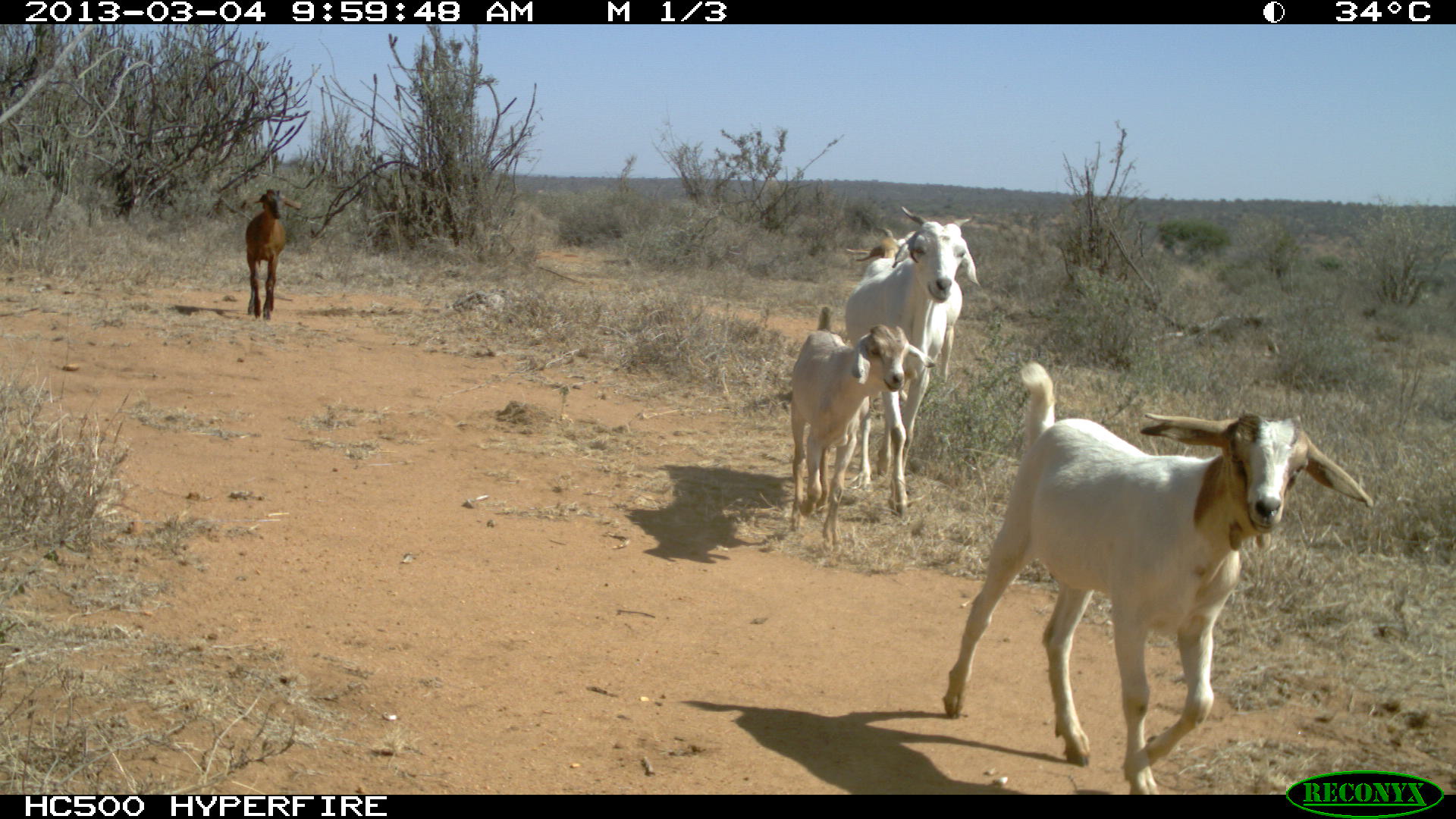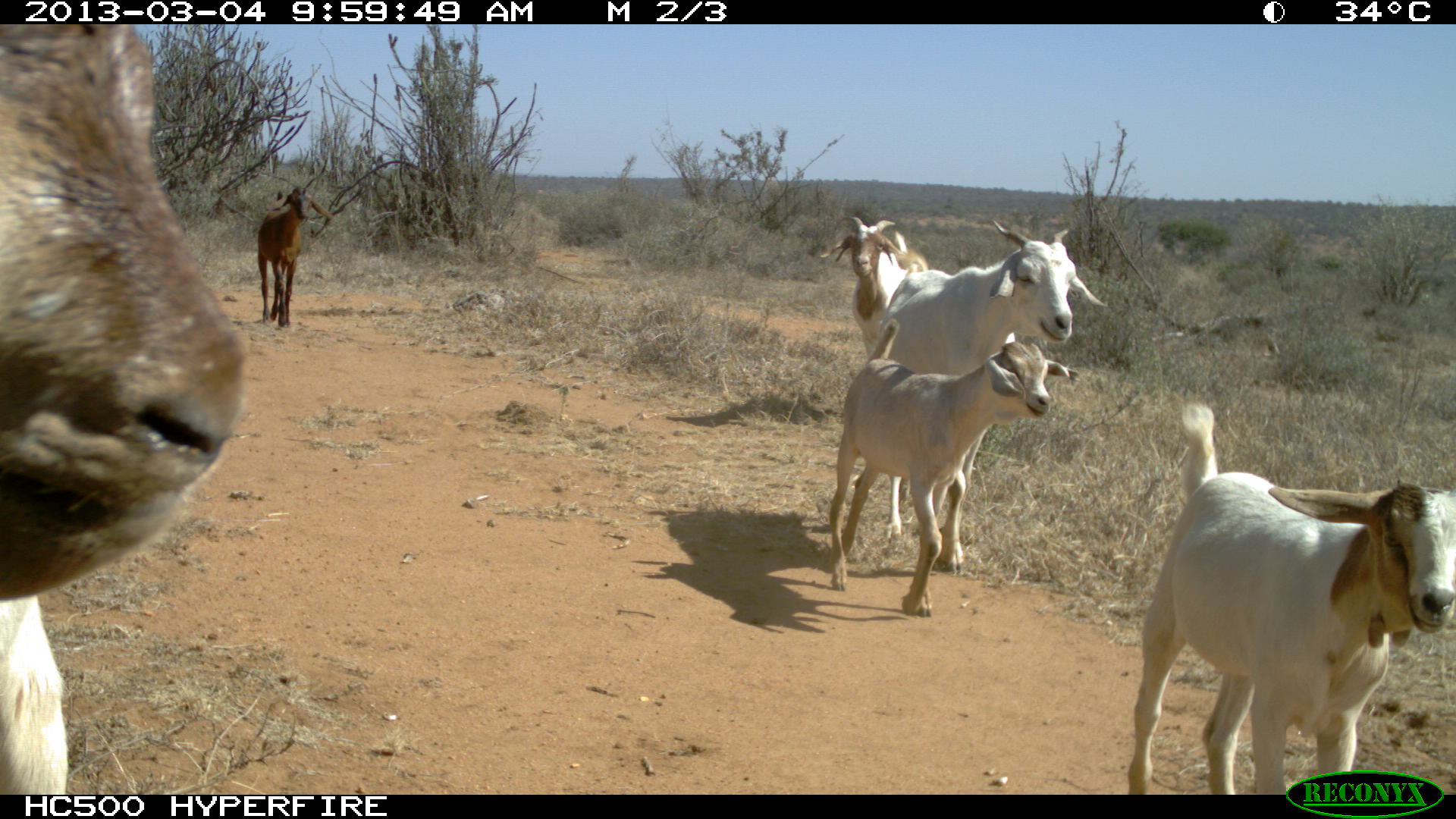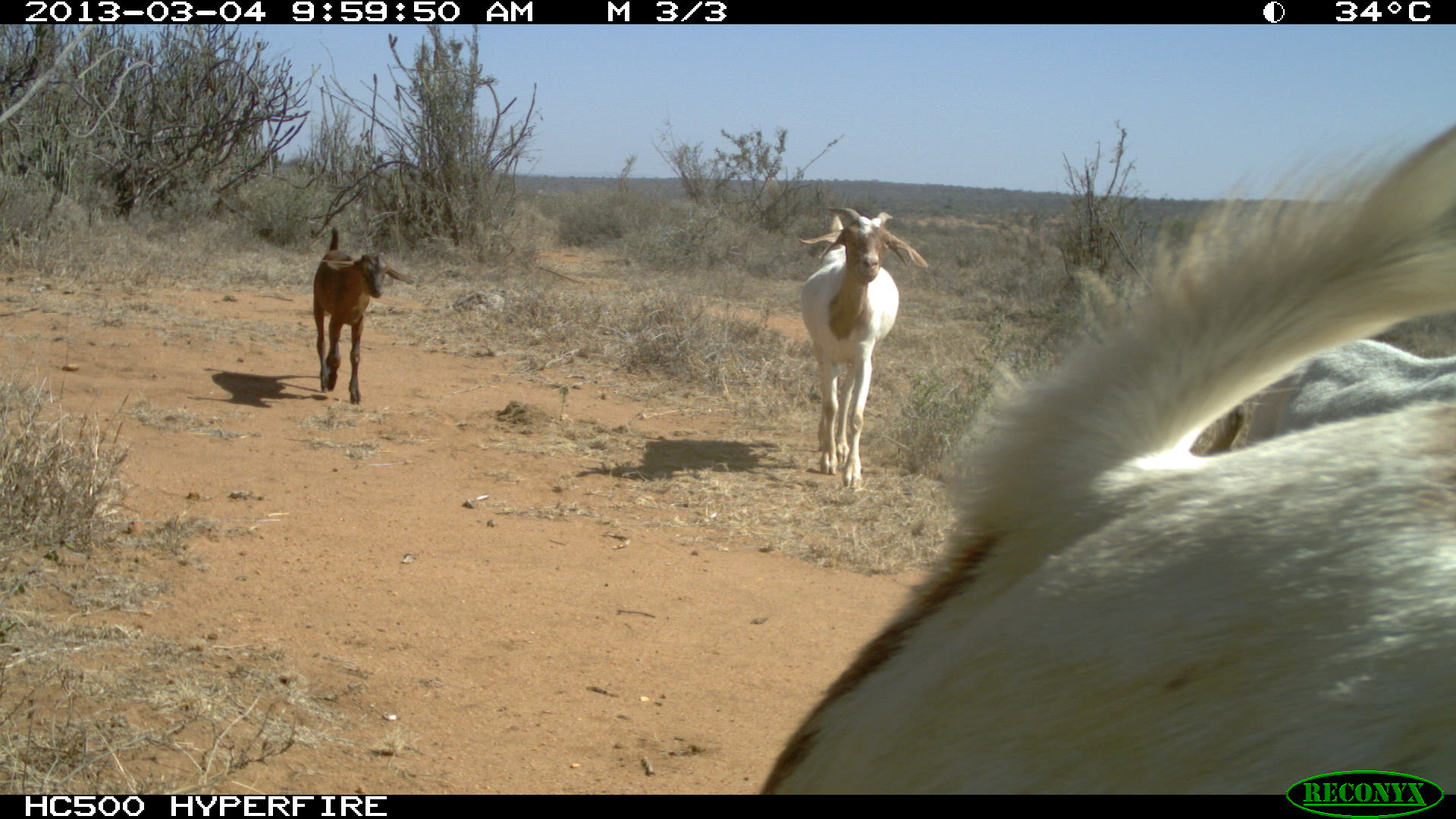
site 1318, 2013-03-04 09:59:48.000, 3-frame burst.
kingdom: Animalia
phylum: Chordata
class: Mammalia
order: Artiodactyla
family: Bovidae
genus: Capra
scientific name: Capra aegagrus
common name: wild goat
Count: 16.